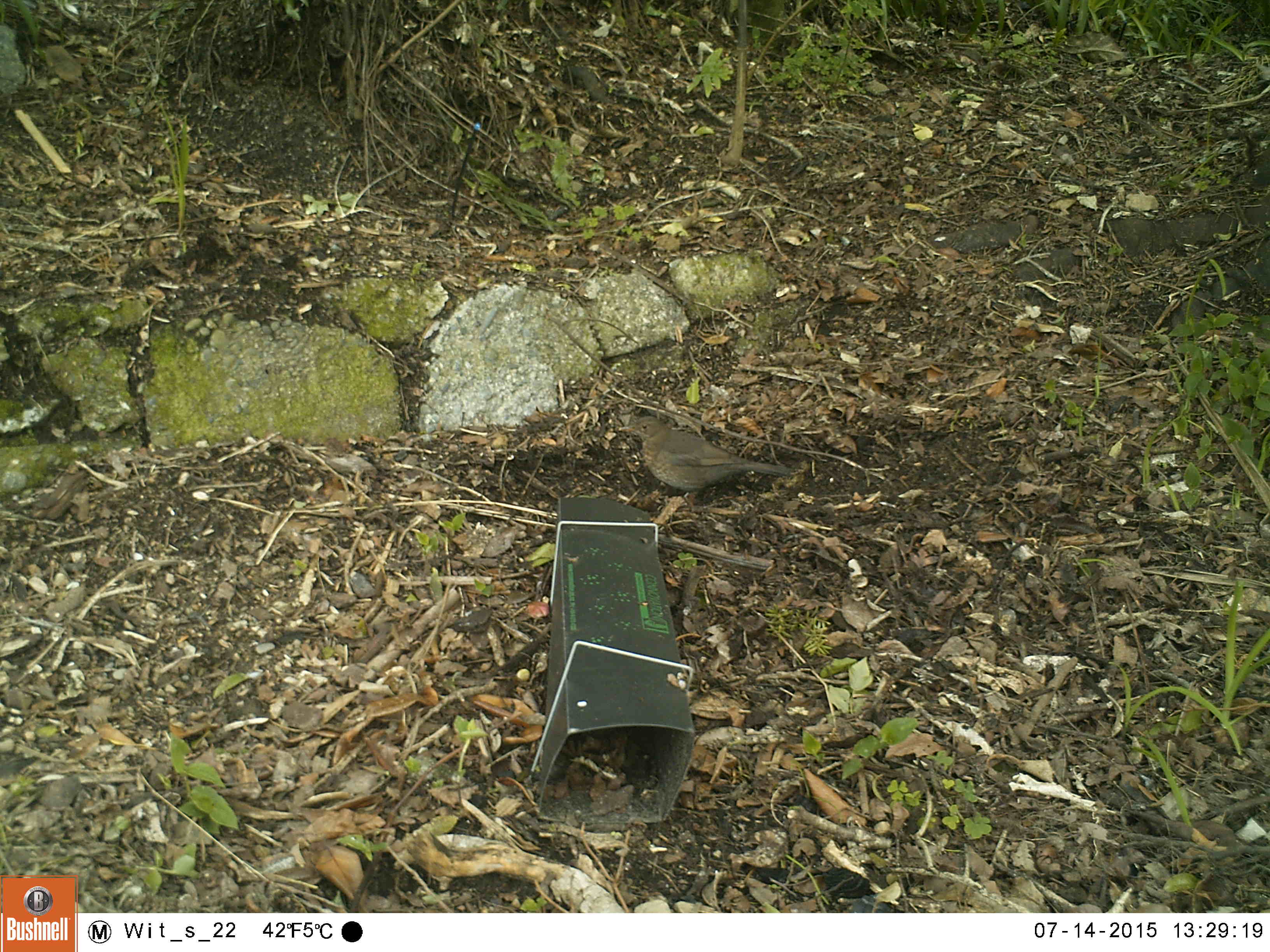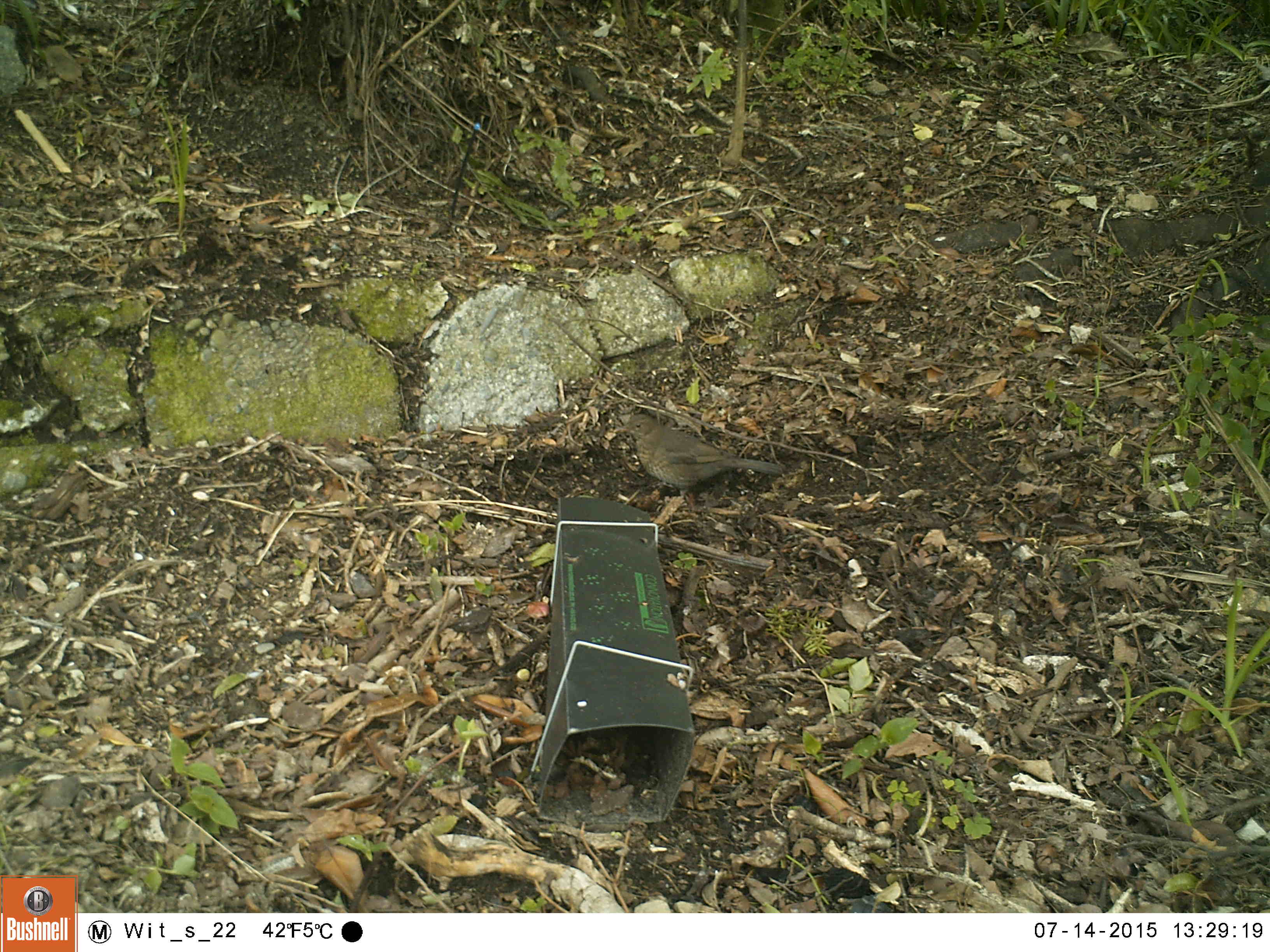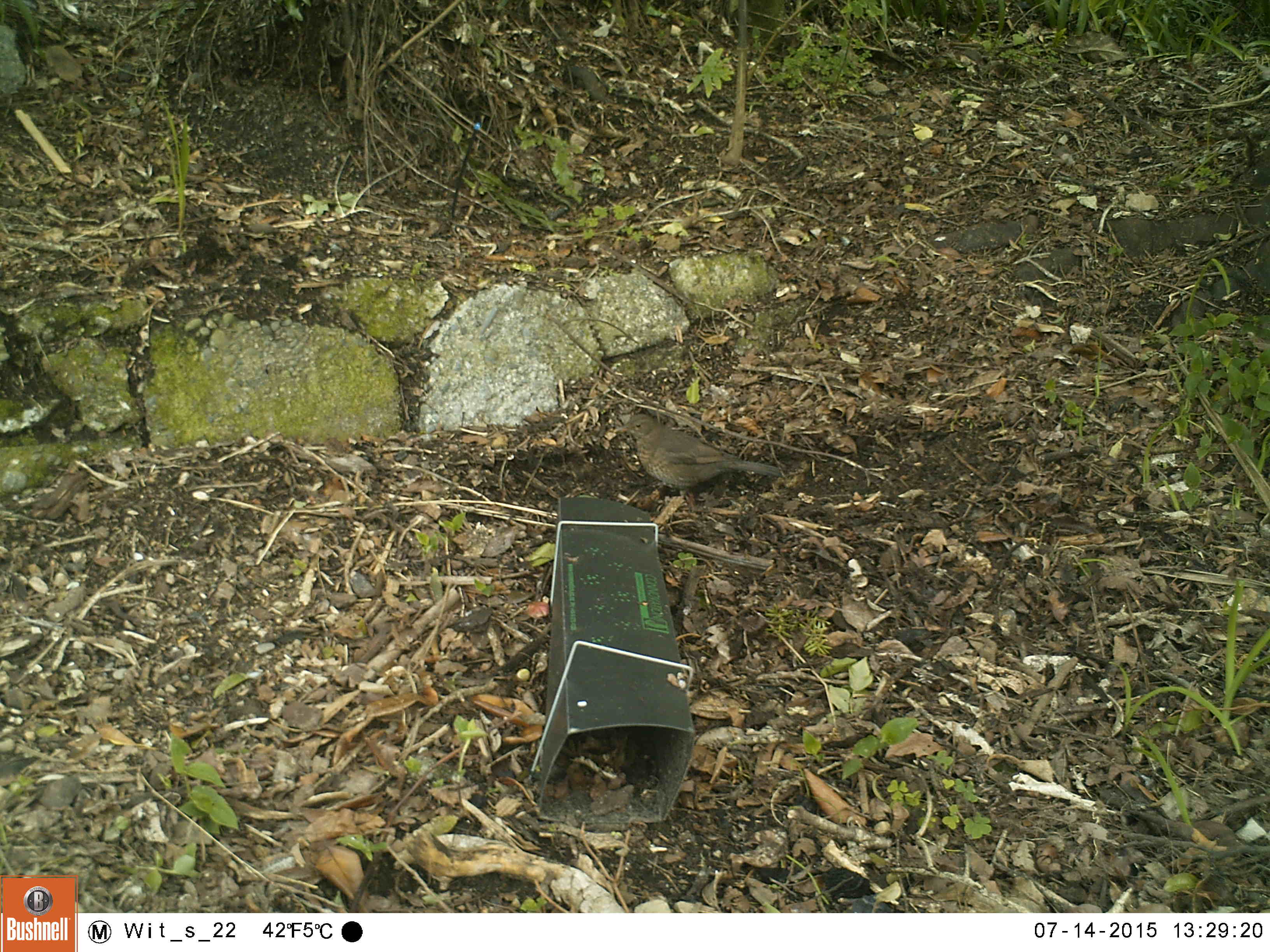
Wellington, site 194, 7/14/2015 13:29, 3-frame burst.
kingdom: Animalia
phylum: Chordata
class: Aves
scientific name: Aves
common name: bird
Bird (Aves).